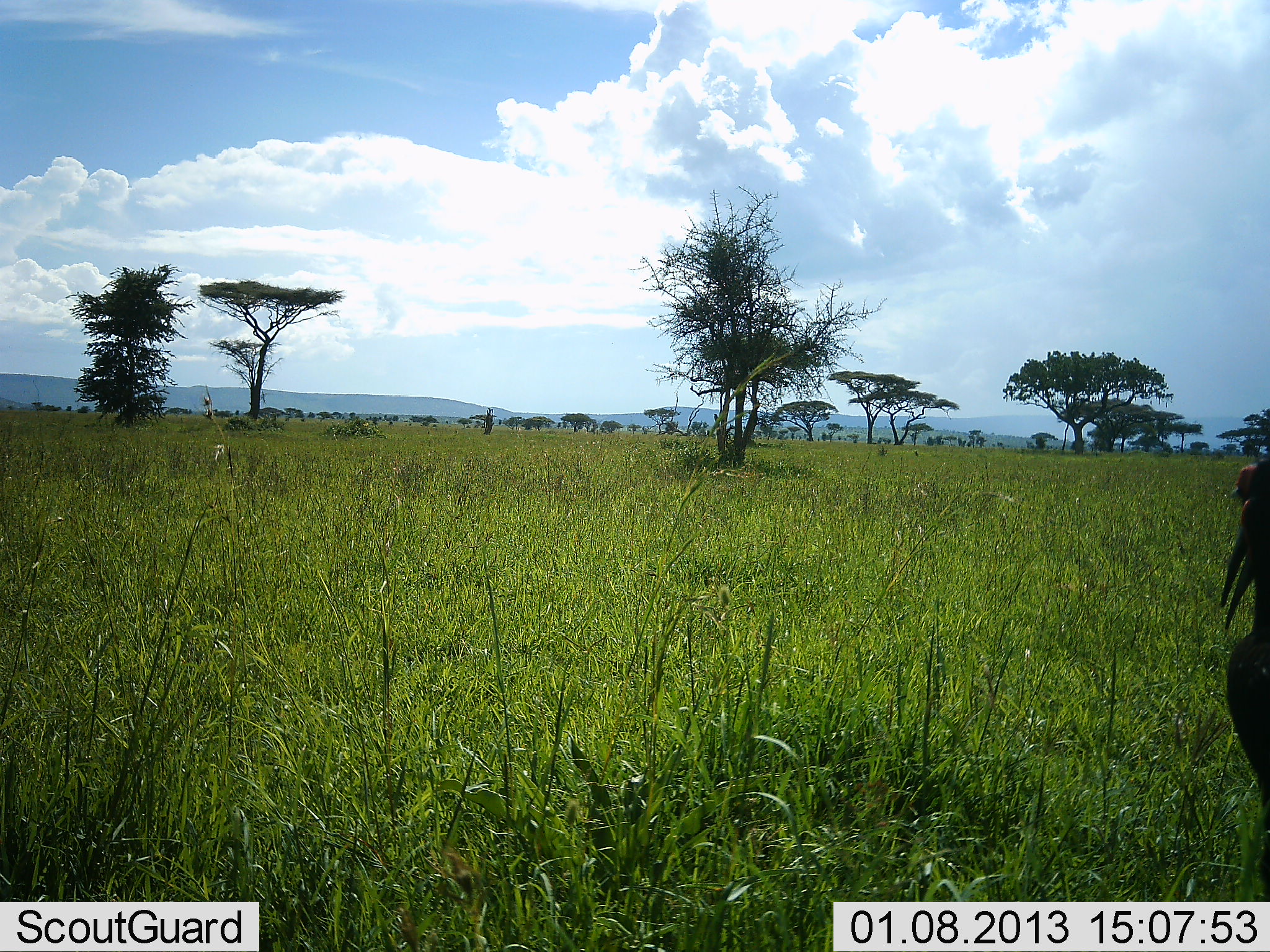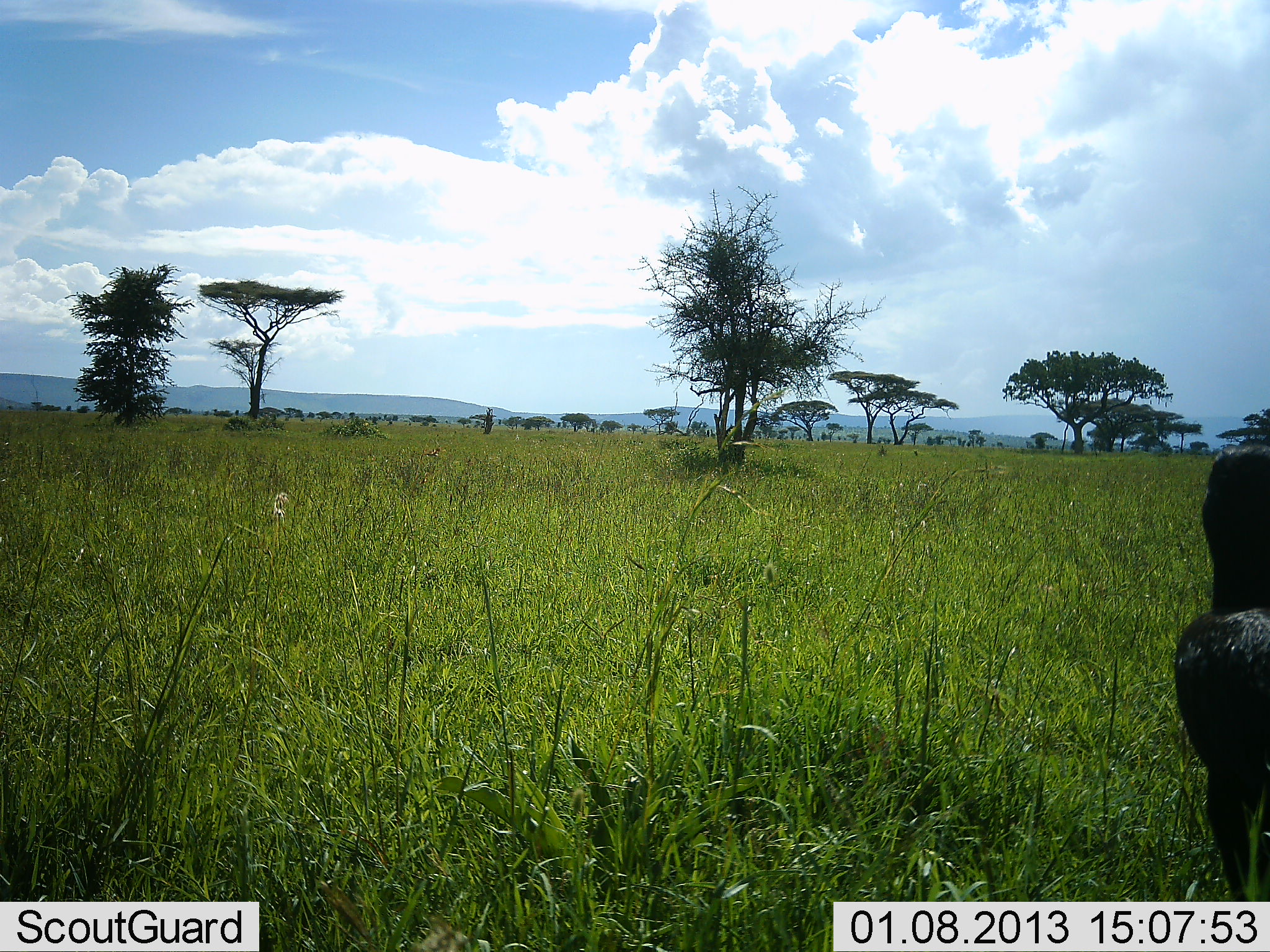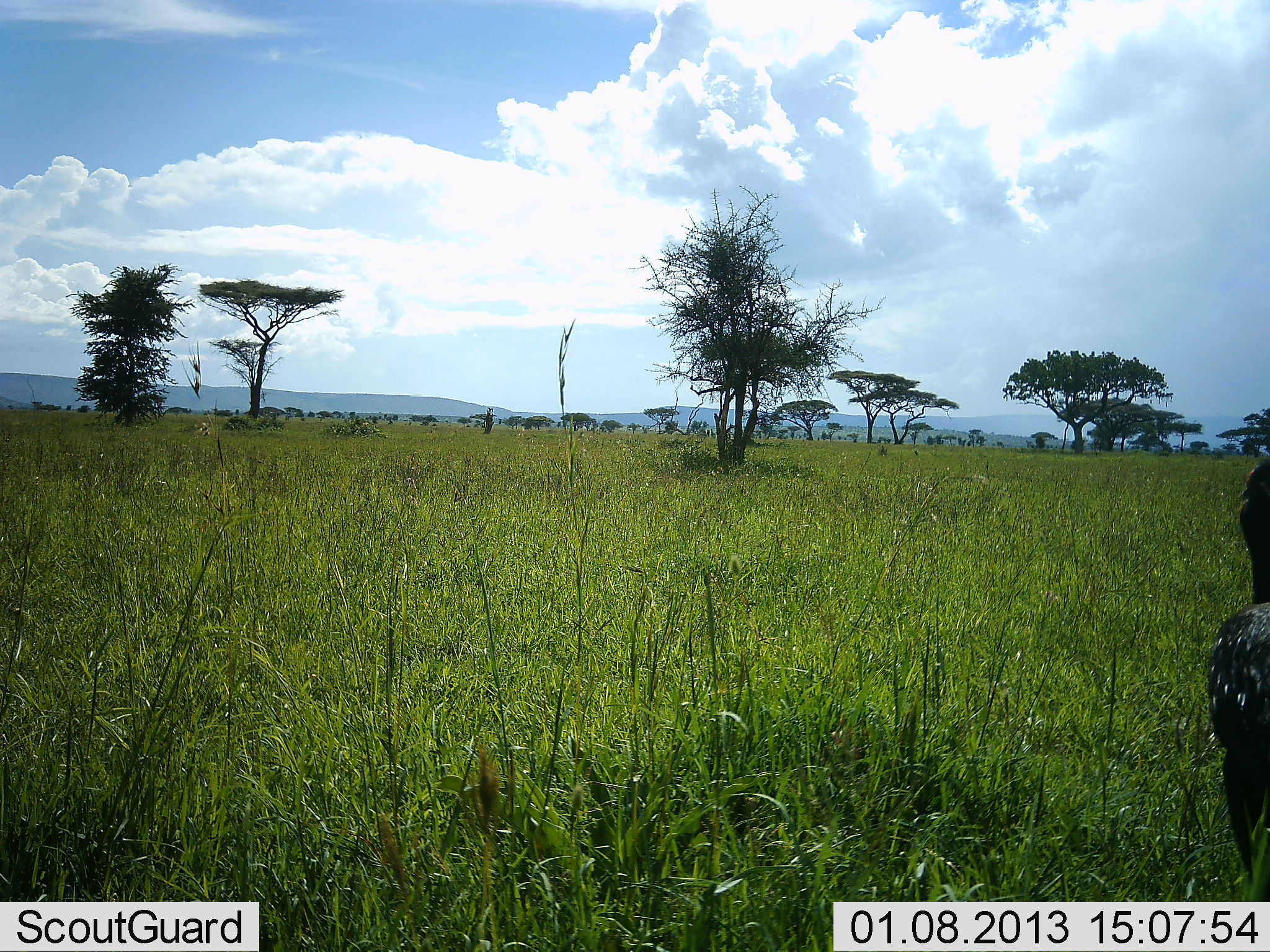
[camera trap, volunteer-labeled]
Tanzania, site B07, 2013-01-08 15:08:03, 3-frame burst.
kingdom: Animalia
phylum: Chordata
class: Aves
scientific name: Aves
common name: bird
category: otherbird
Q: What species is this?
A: Otherbird (bird) (Aves).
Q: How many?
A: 1.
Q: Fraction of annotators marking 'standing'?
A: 80%.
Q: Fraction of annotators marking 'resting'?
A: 0%.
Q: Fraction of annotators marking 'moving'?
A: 25%.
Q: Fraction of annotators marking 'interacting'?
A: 0%.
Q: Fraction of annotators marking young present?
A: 0%.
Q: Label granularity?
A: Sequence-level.